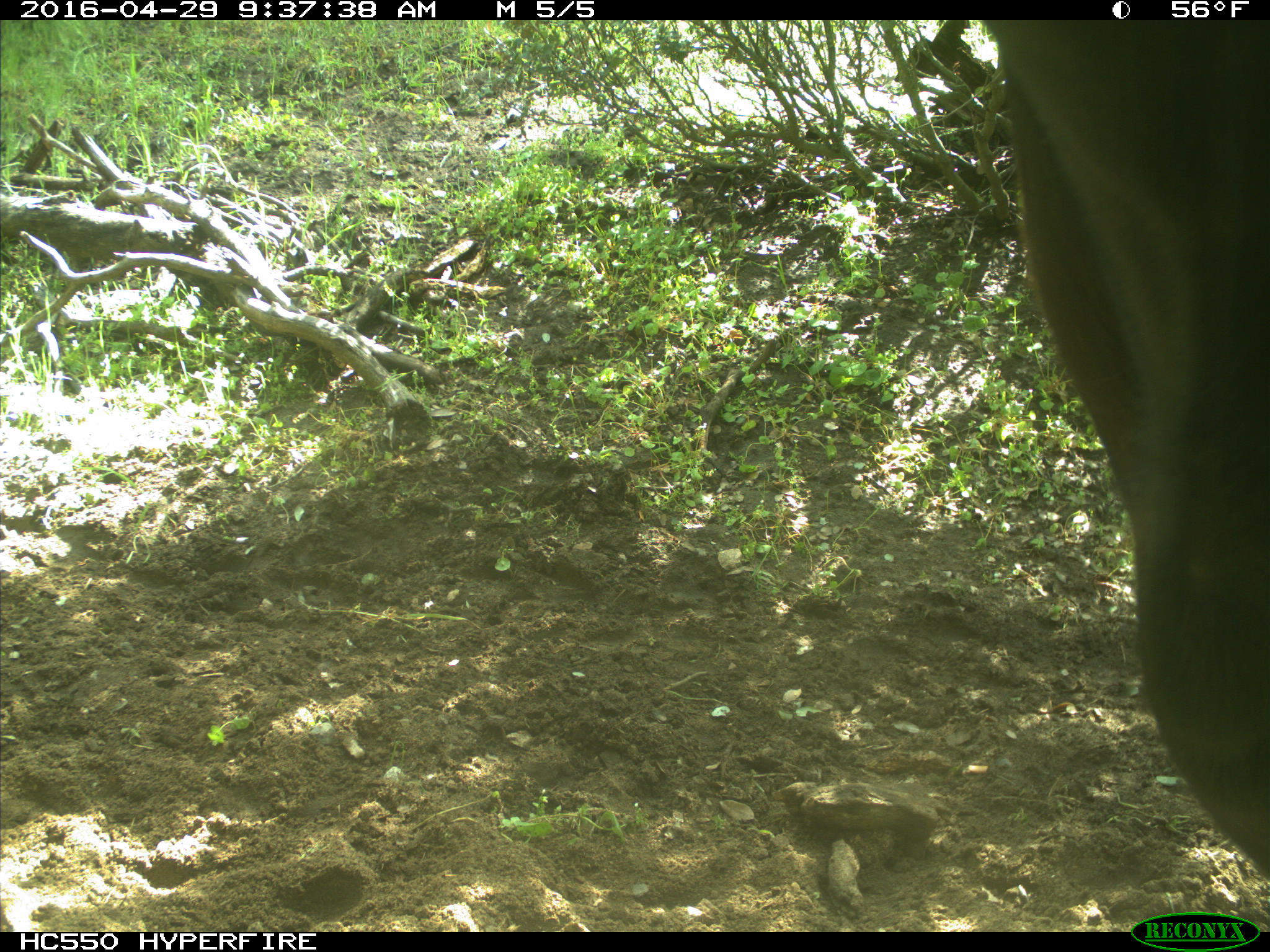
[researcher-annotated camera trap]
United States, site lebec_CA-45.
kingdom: Animalia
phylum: Chordata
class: Mammalia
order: Artiodactyla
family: Bovidae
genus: Bos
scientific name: Bos taurus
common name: domestic cow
Bos taurus (domestic cow).